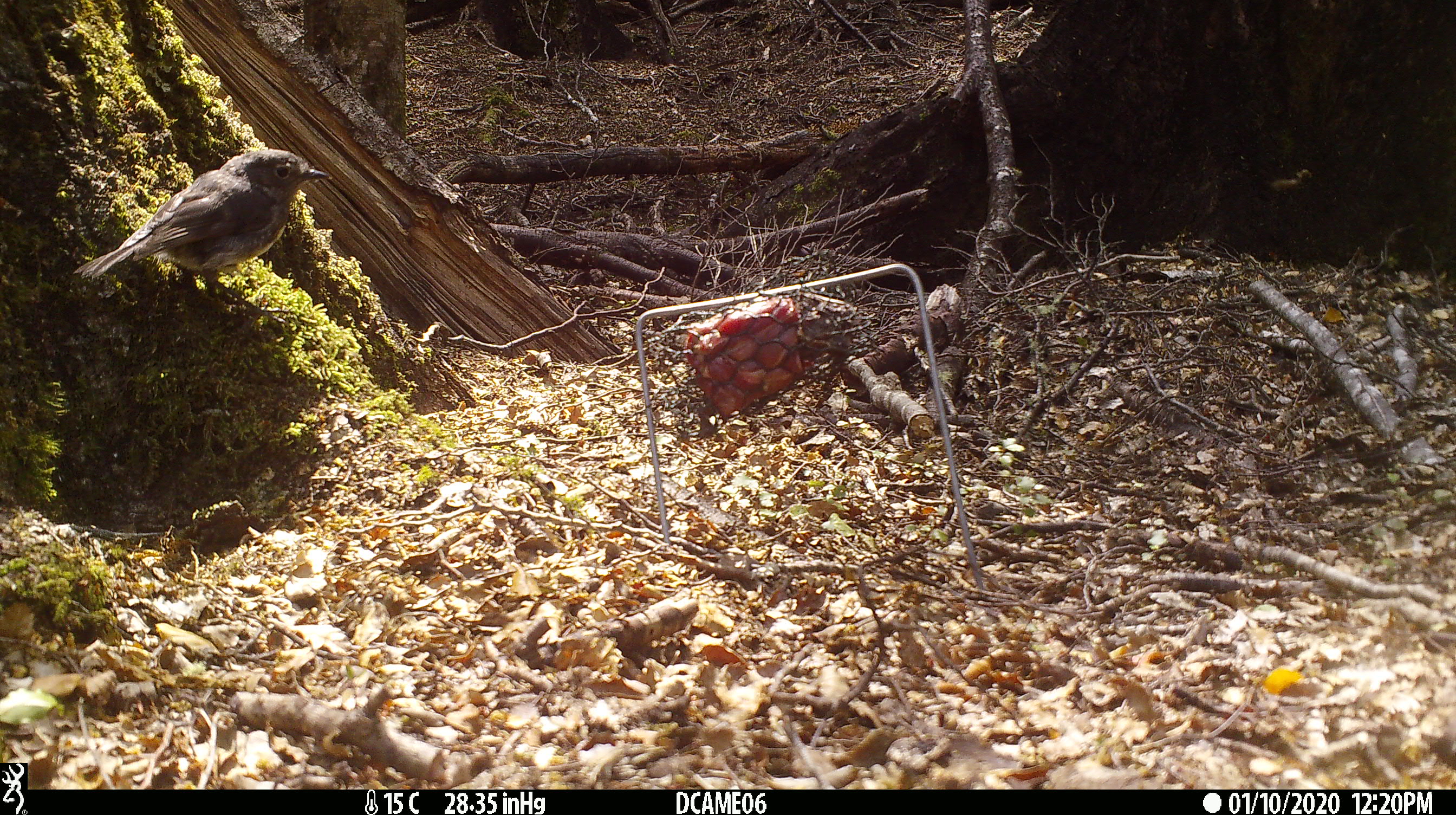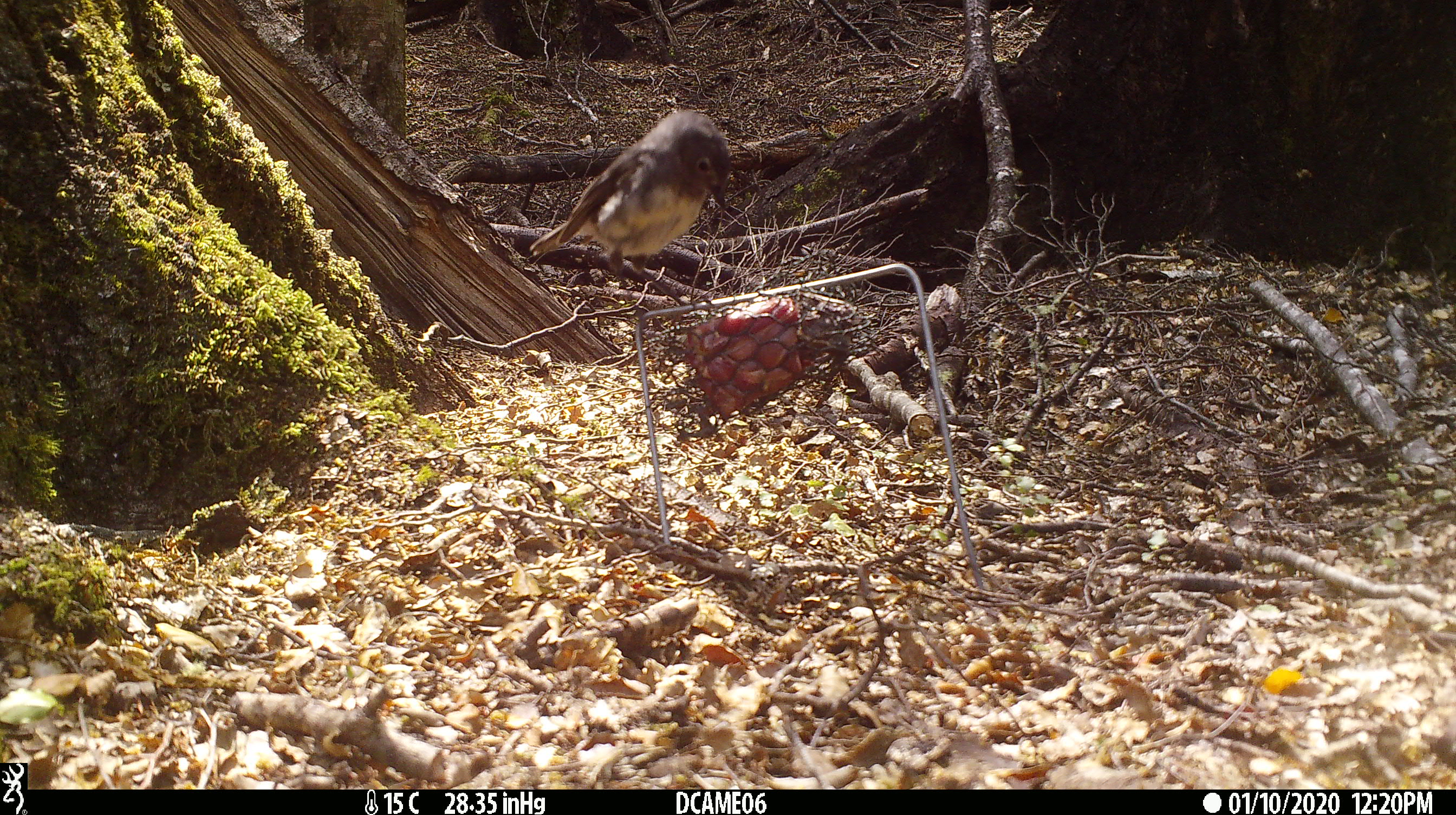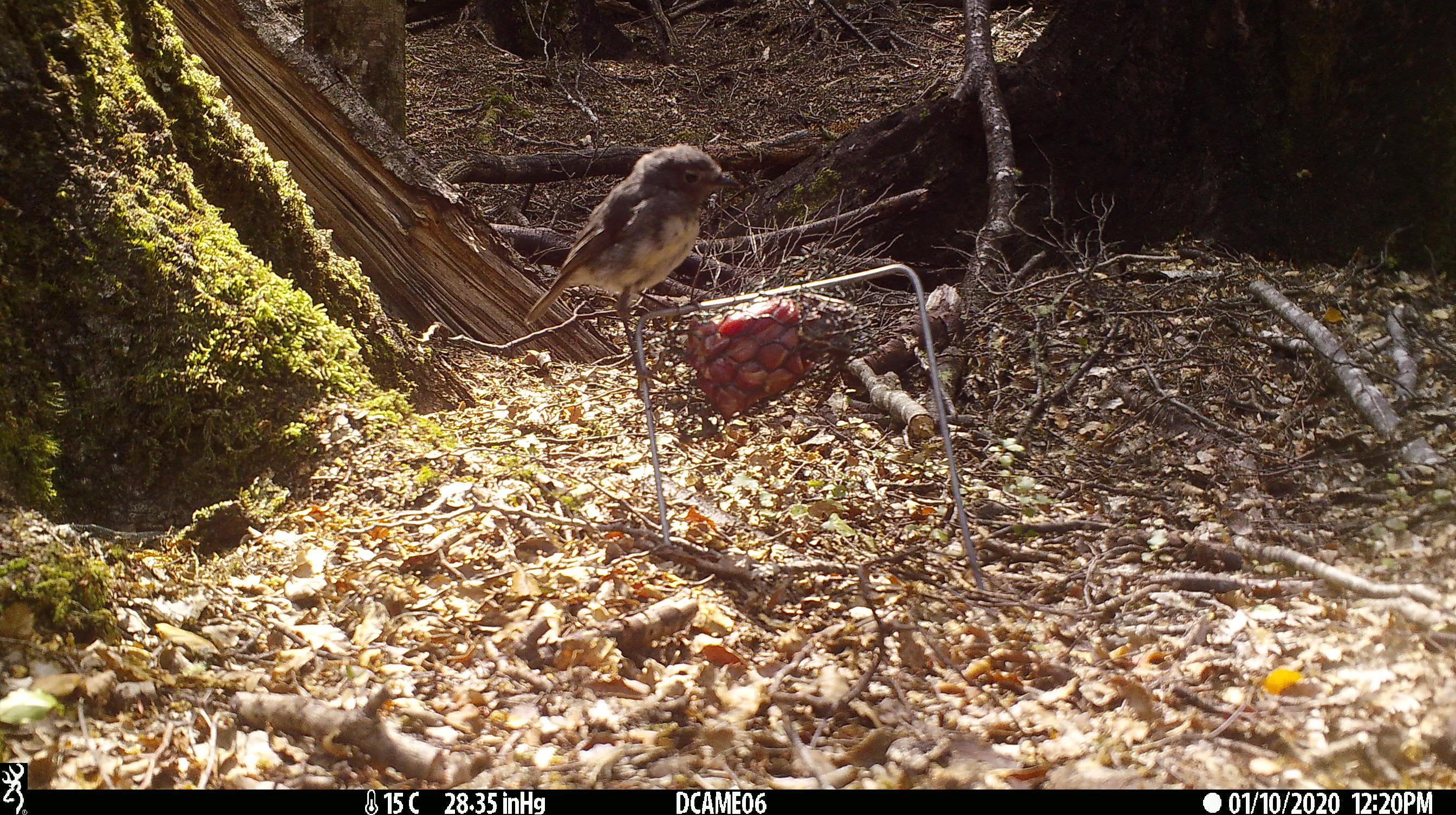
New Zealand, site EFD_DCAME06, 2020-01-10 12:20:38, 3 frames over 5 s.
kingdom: Animalia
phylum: Chordata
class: Aves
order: Passeriformes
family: Petroicidae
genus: Petroica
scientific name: Petroica australis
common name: new zealand robin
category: robin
Robin (new zealand robin) (Petroica australis).